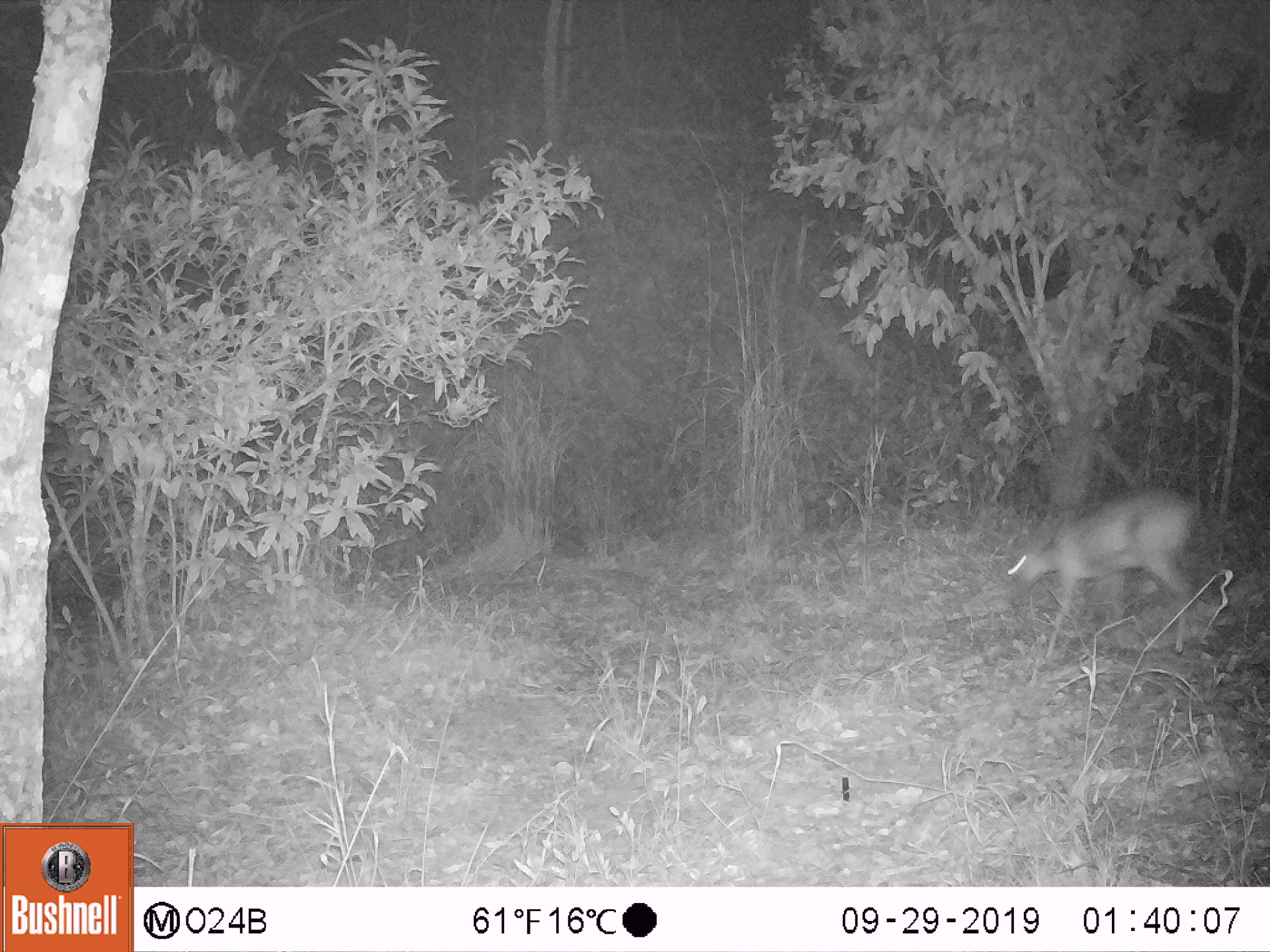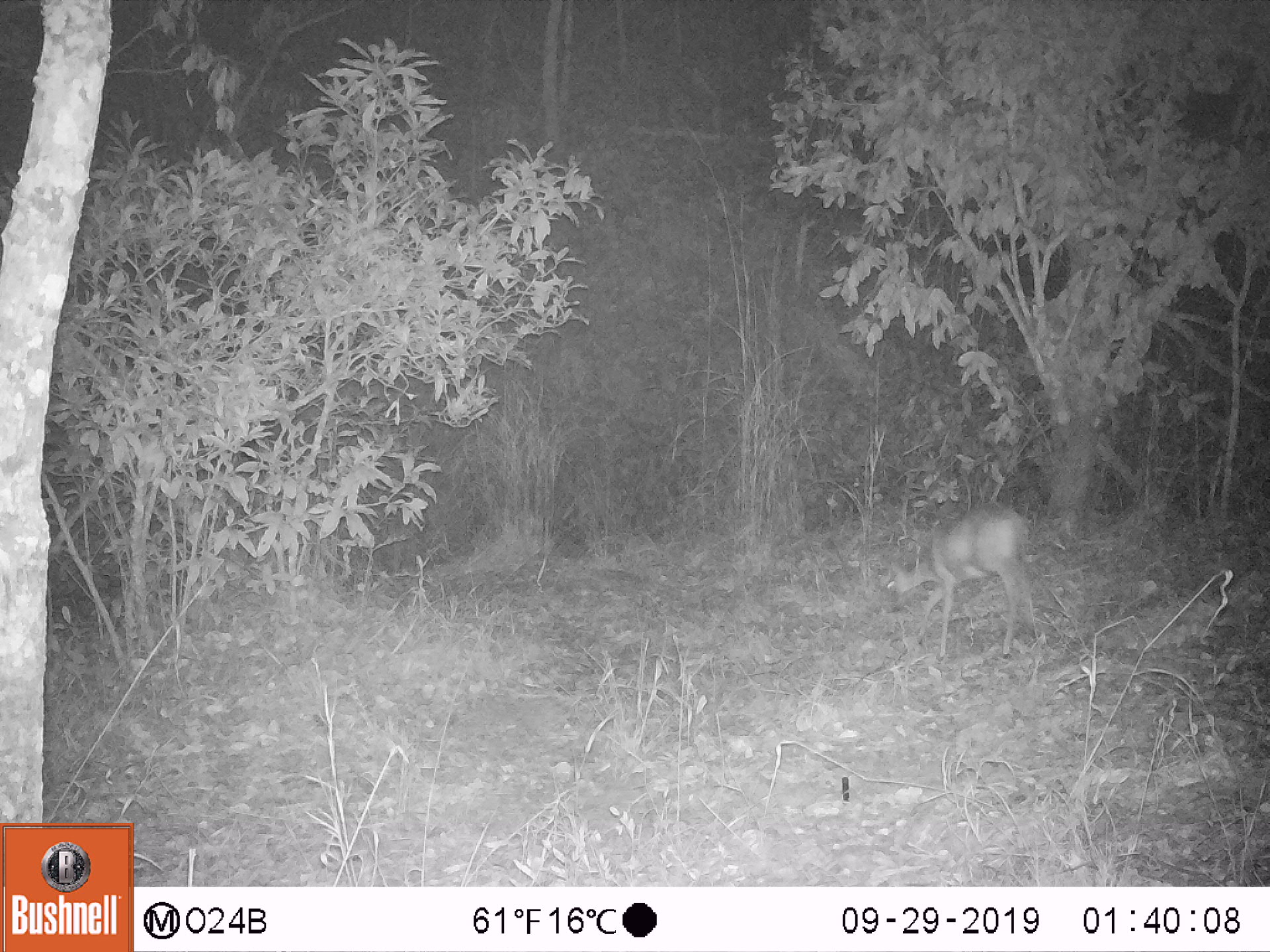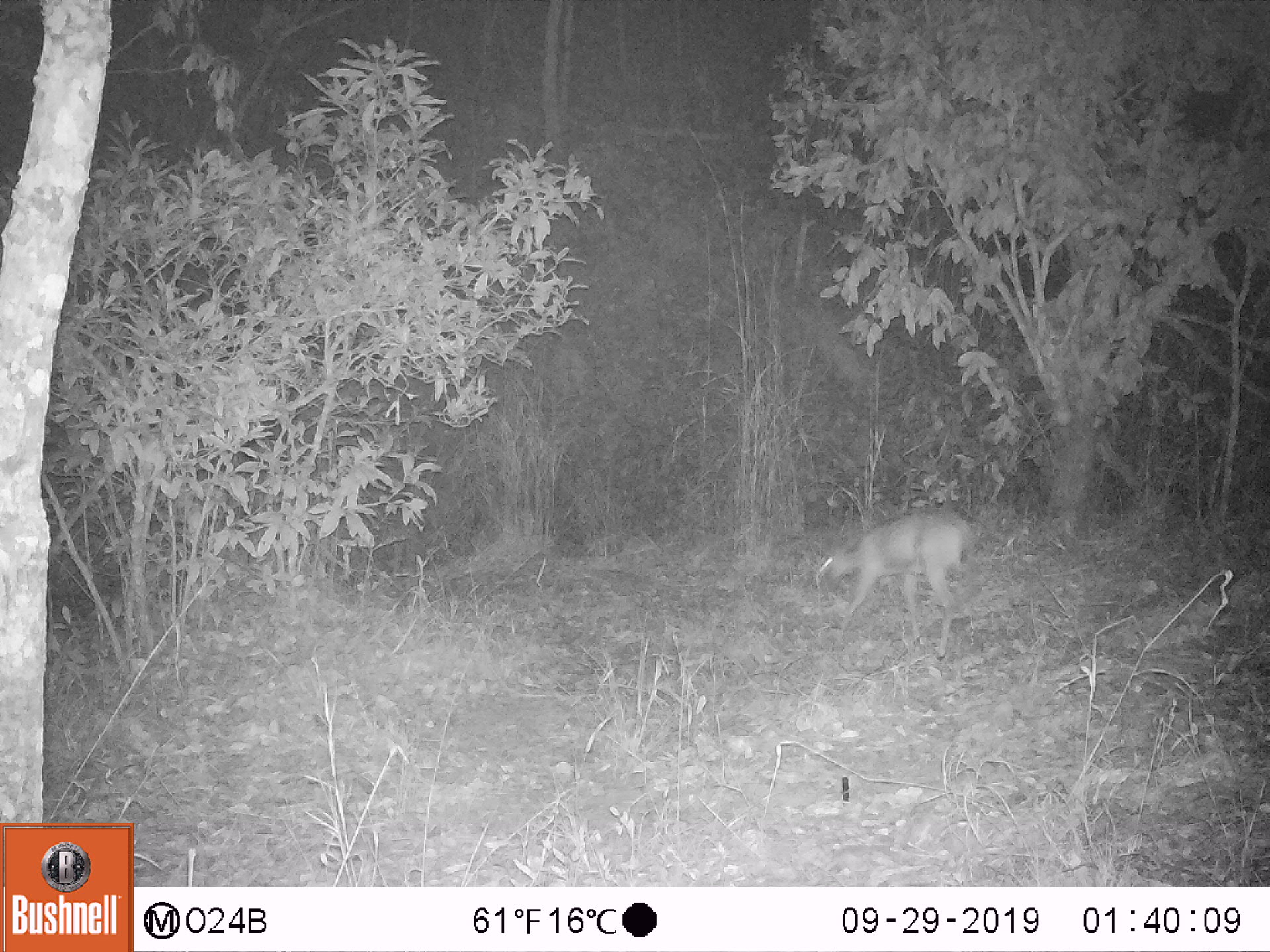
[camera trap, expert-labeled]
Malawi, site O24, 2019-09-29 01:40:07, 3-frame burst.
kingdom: Animalia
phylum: Chordata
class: Mammalia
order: Artiodactyla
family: Bovidae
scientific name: Antilopinae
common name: small antelope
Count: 1.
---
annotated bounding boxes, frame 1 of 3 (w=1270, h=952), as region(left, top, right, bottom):
small antelope: region(996, 480, 1207, 662)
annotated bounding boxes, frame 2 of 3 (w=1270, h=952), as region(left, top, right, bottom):
small antelope: region(871, 498, 1048, 662)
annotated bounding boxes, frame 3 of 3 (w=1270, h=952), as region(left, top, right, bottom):
small antelope: region(799, 493, 990, 669)